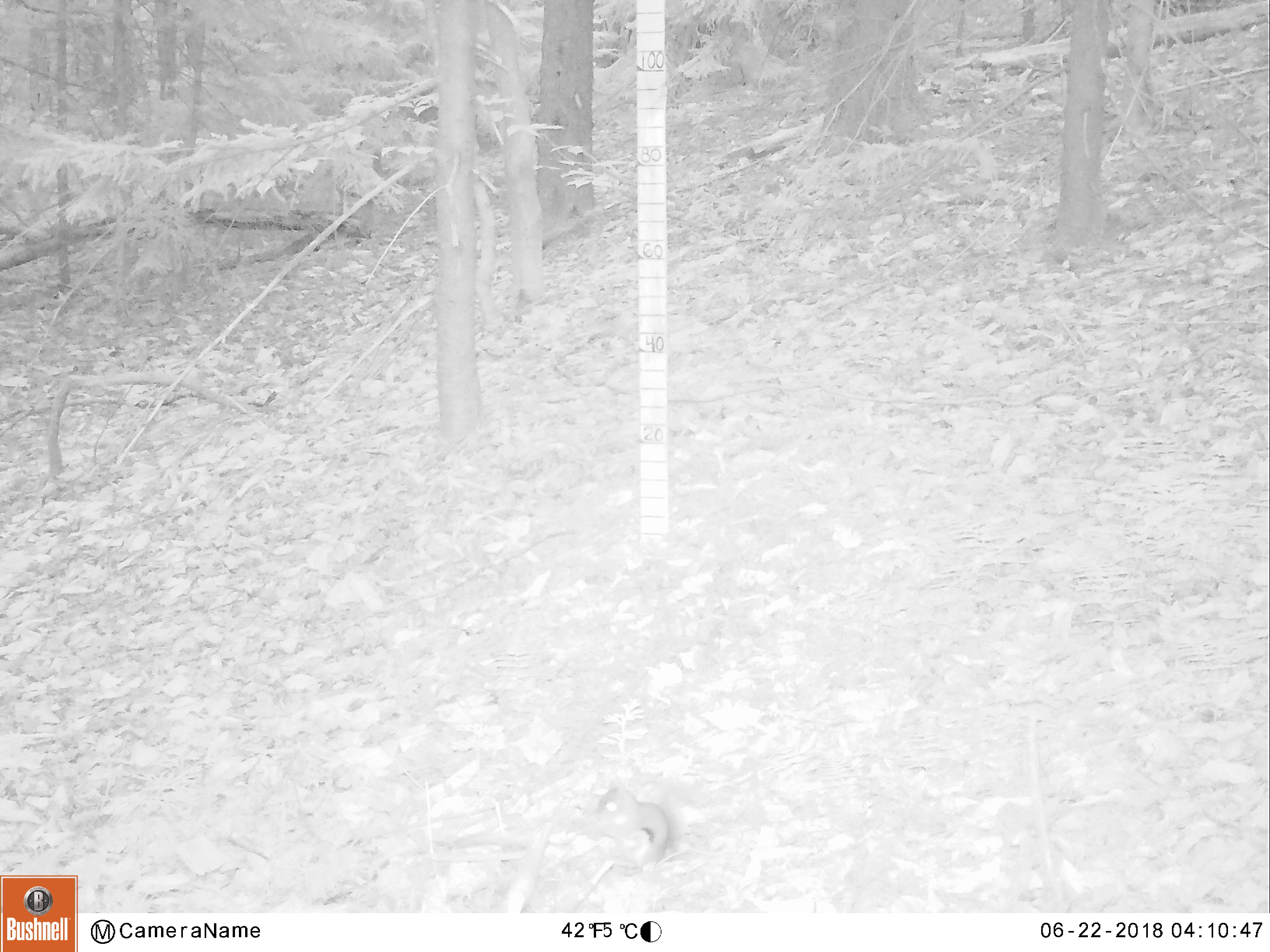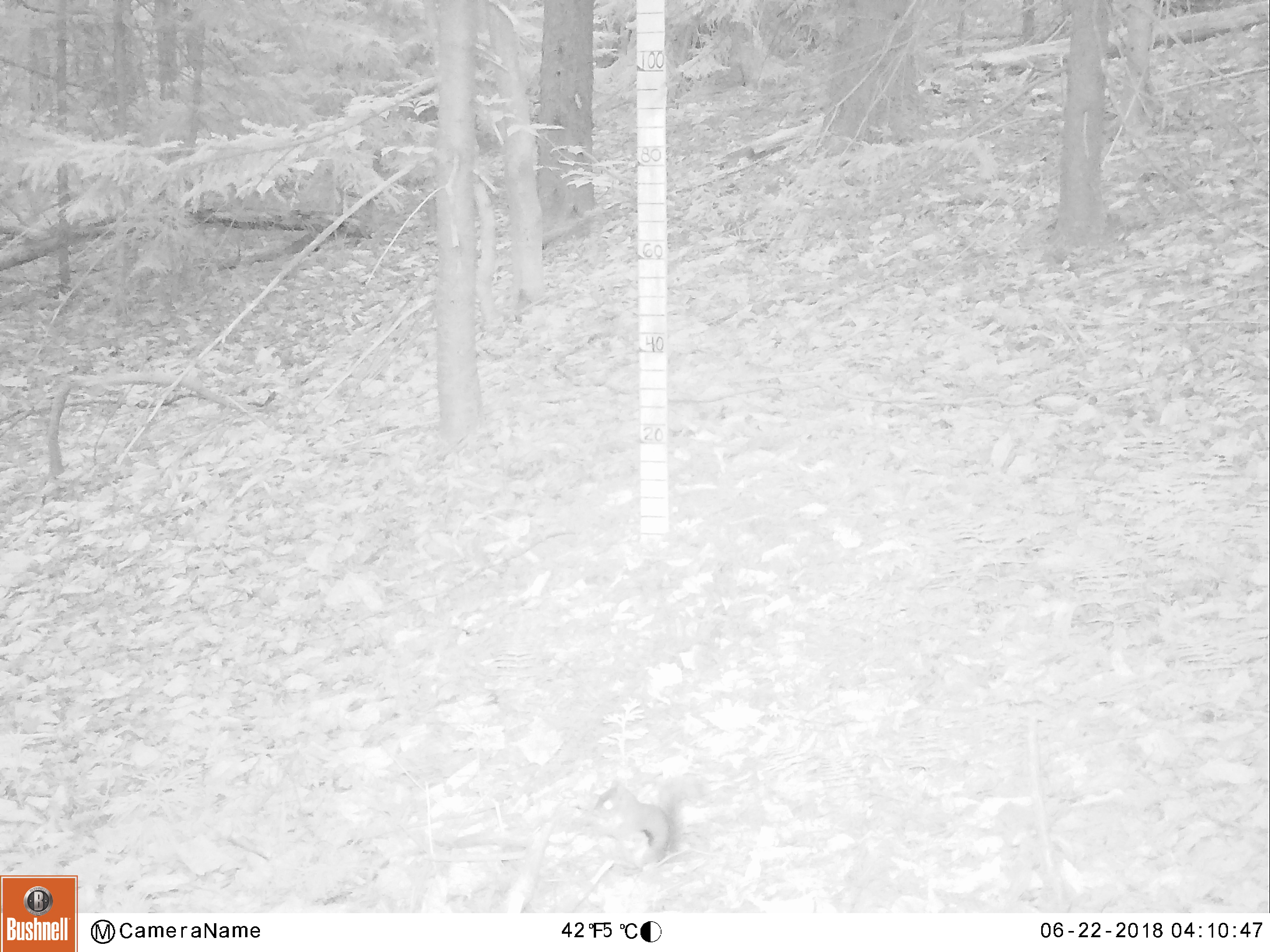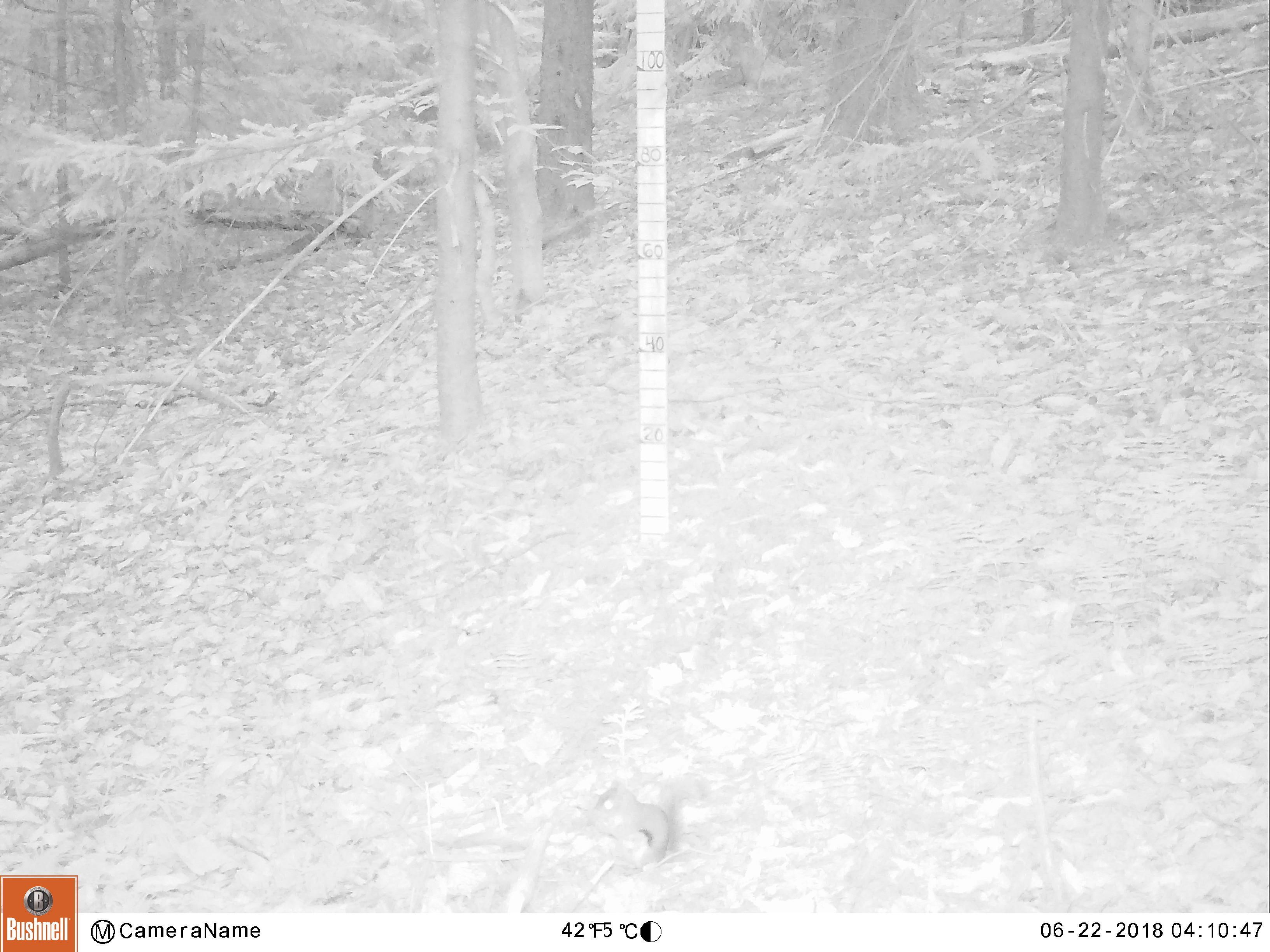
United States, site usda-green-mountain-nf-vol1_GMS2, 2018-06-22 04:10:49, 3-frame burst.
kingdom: Animalia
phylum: Chordata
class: Mammalia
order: Rodentia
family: Sciuridae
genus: Tamiasciurus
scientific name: Tamiasciurus hudsonicus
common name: red squirrel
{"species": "red squirrel (Tamiasciurus hudsonicus)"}